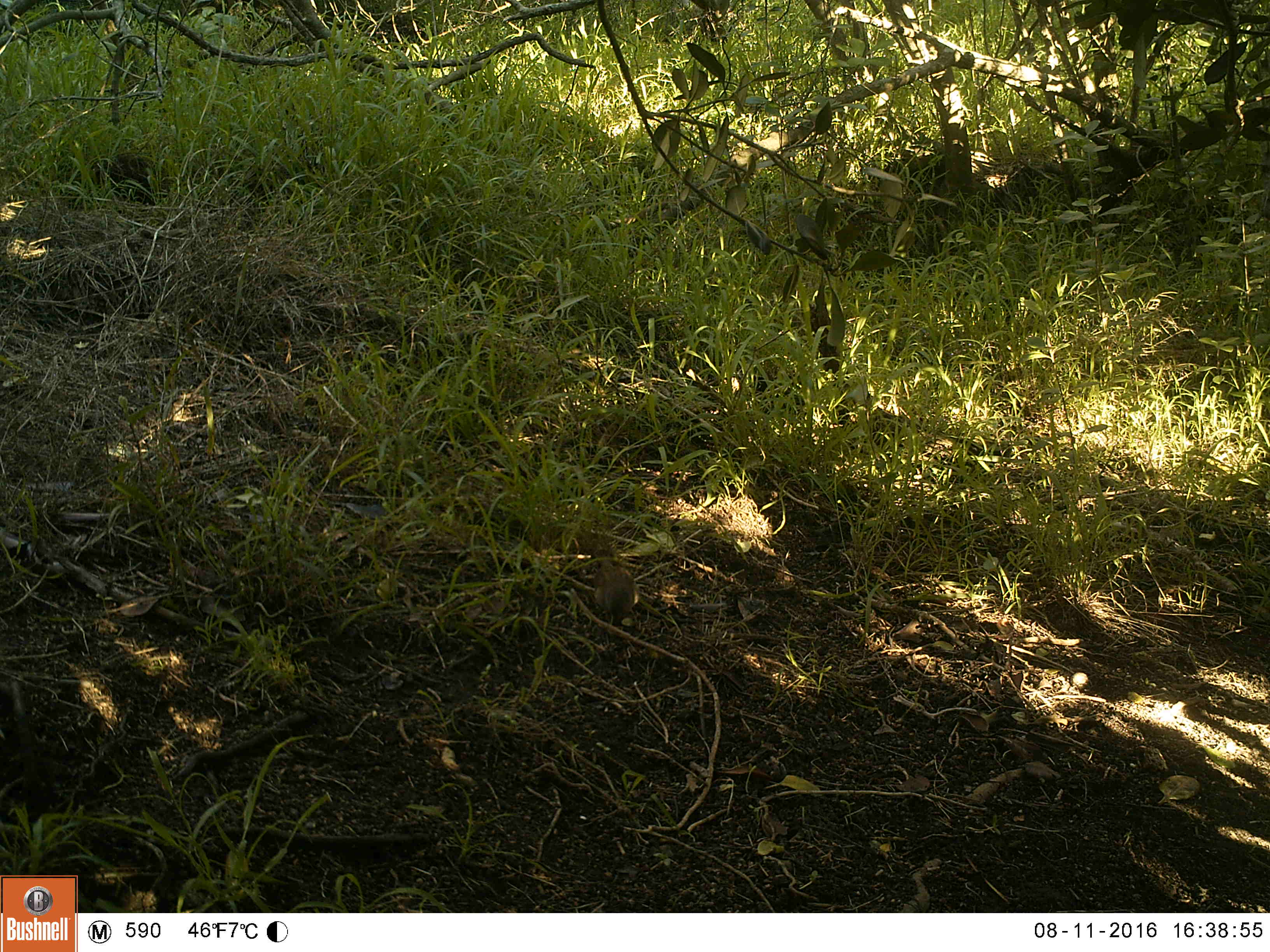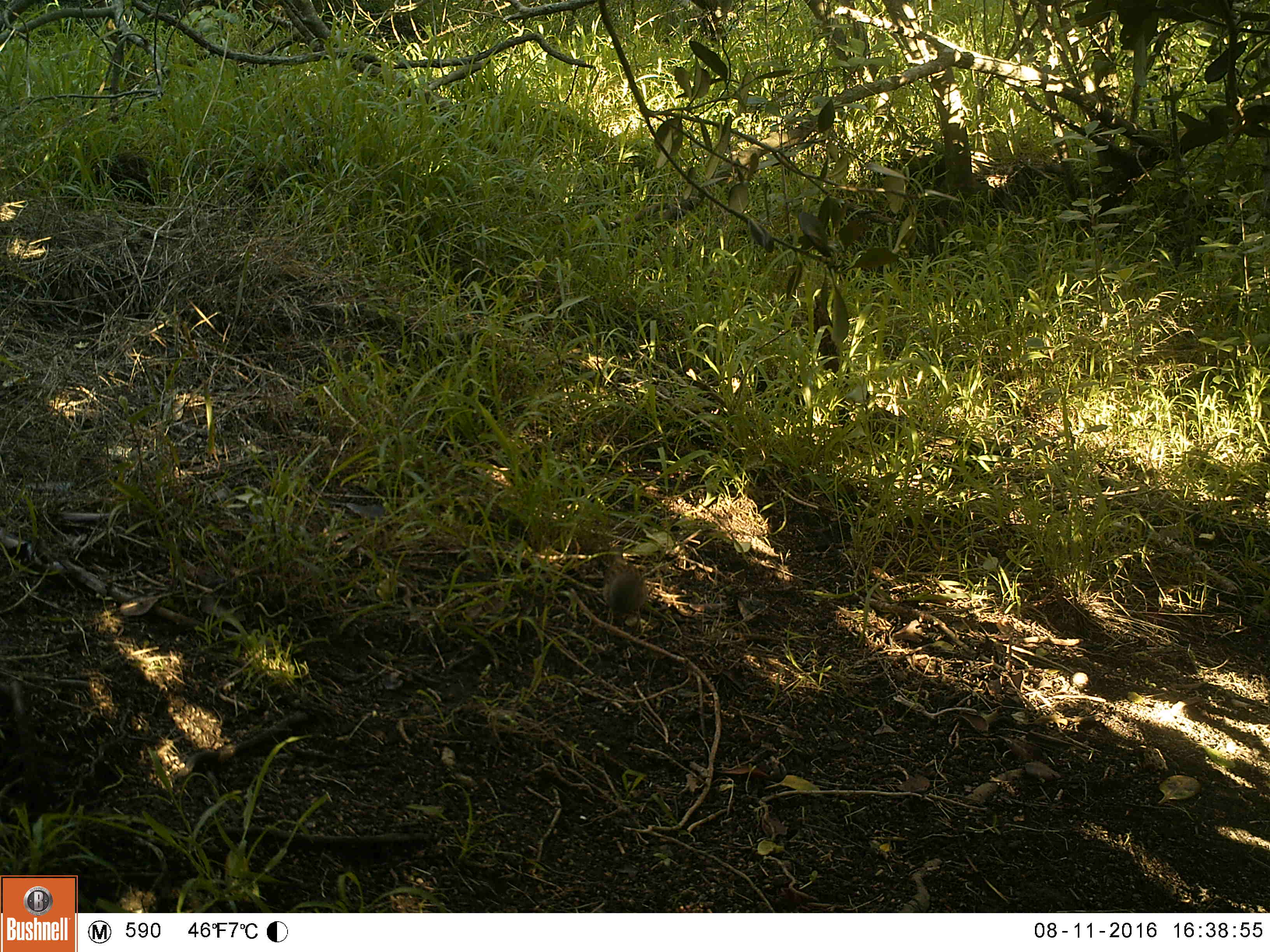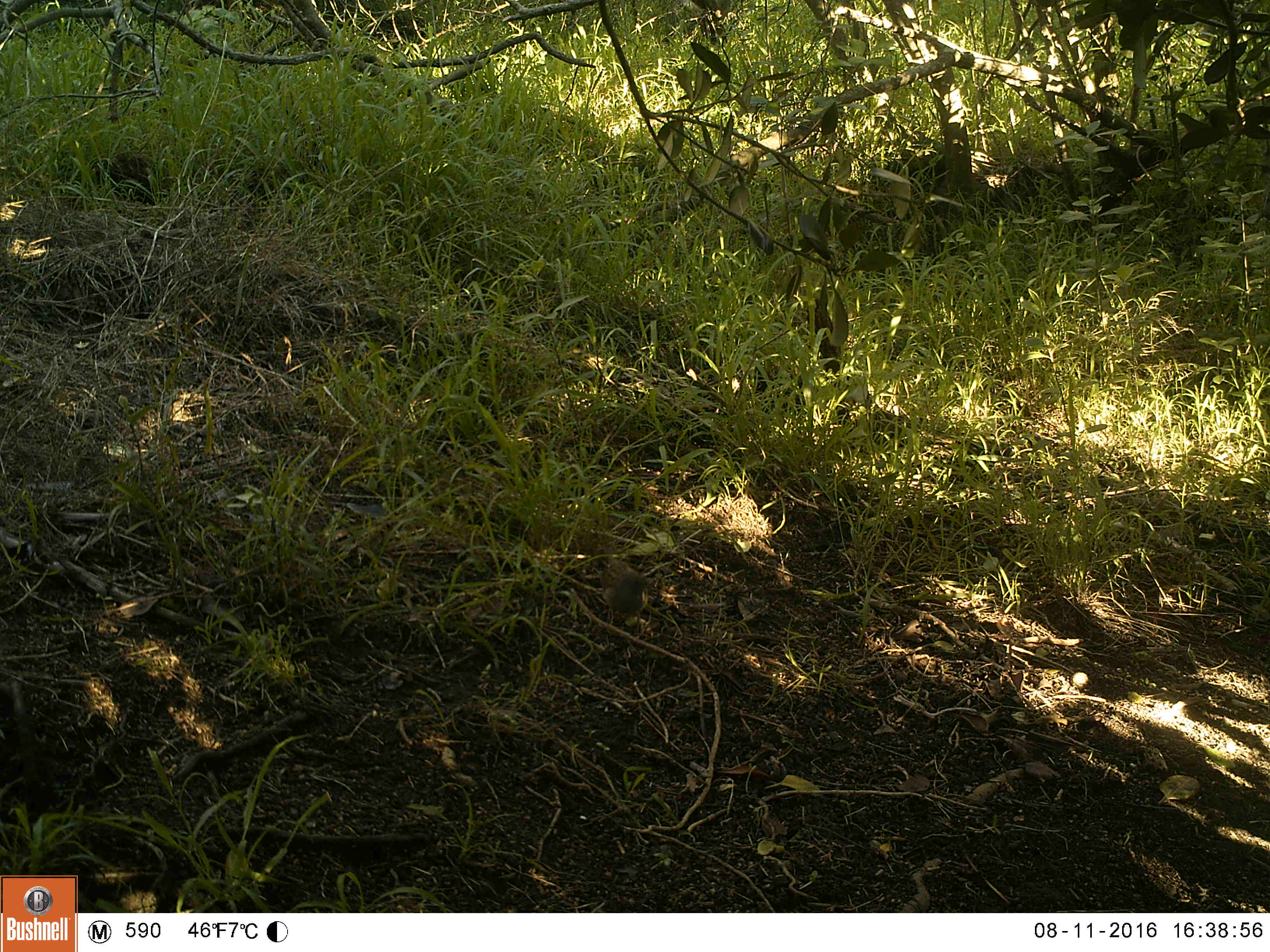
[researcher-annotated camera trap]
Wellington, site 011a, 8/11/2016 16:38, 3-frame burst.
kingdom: Animalia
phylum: Chordata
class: Aves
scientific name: Aves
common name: bird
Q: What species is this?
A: Bird (Aves).